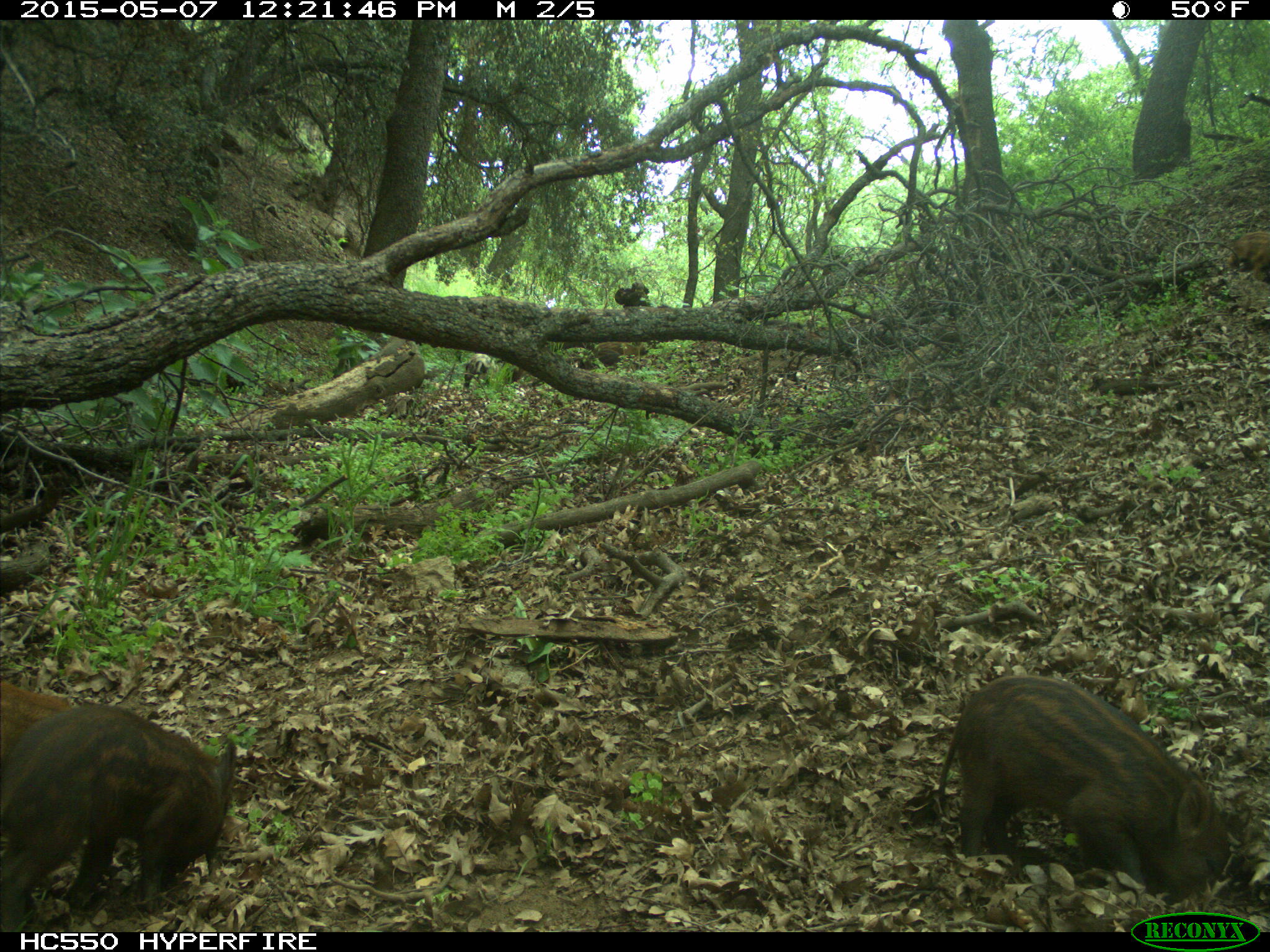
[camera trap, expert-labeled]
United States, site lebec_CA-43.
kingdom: Animalia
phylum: Chordata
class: Mammalia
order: Artiodactyla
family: Suidae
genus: Sus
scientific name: Sus scrofa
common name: wild boar